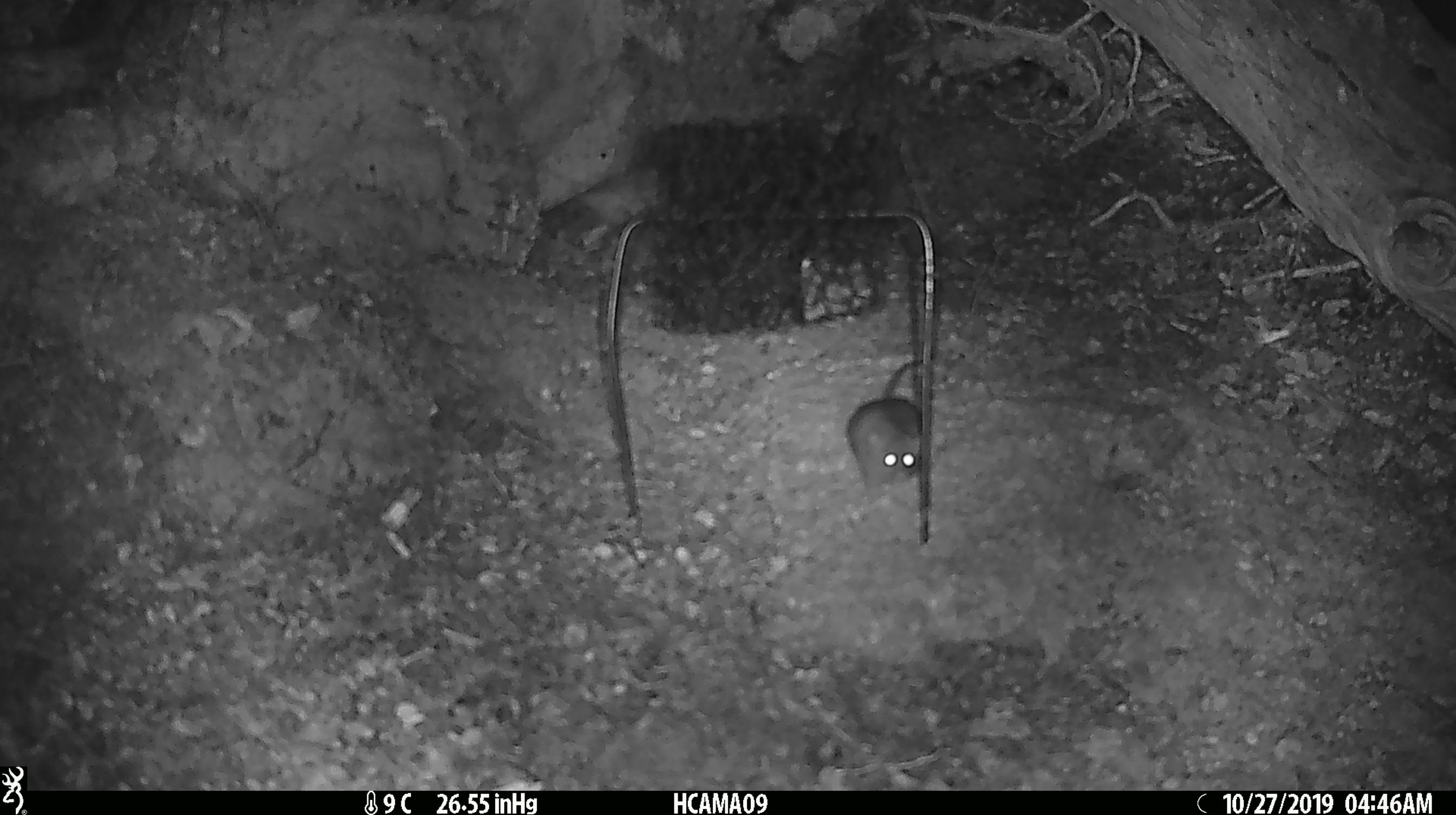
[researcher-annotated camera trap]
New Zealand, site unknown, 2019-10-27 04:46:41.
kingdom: Animalia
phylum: Chordata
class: Mammalia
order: Rodentia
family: Muridae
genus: Mus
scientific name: Mus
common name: mouse